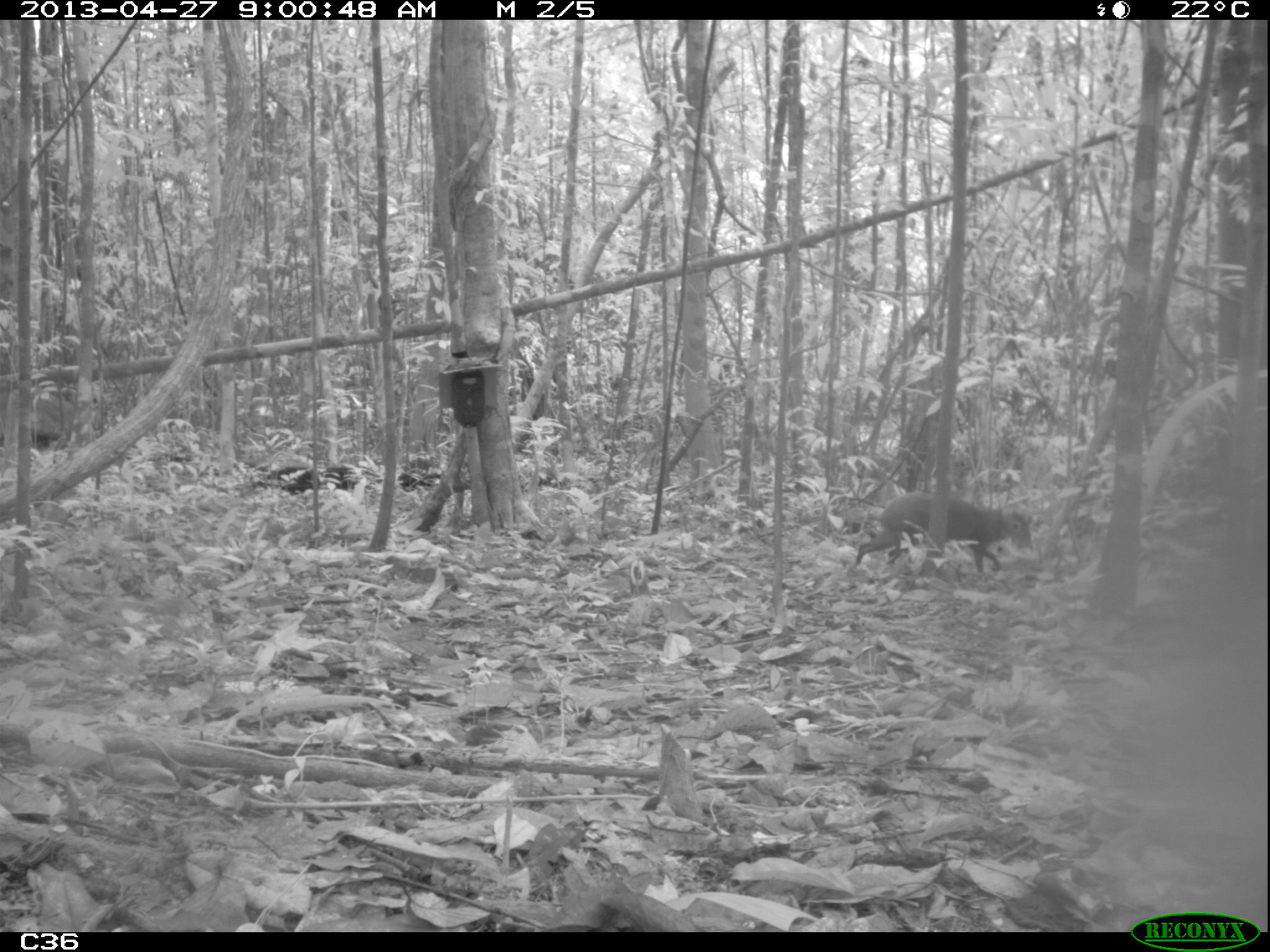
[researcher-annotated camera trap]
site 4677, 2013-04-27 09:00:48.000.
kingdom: Animalia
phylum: Chordata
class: Mammalia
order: Rodentia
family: Dasyproctidae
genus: Dasyprocta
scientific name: Dasyprocta leporina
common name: red-rumped agouti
Dasyprocta leporina (red-rumped agouti), count 1, age adult.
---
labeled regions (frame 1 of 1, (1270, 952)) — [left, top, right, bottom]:
dasyprocta leporina: [854, 490, 1031, 575]